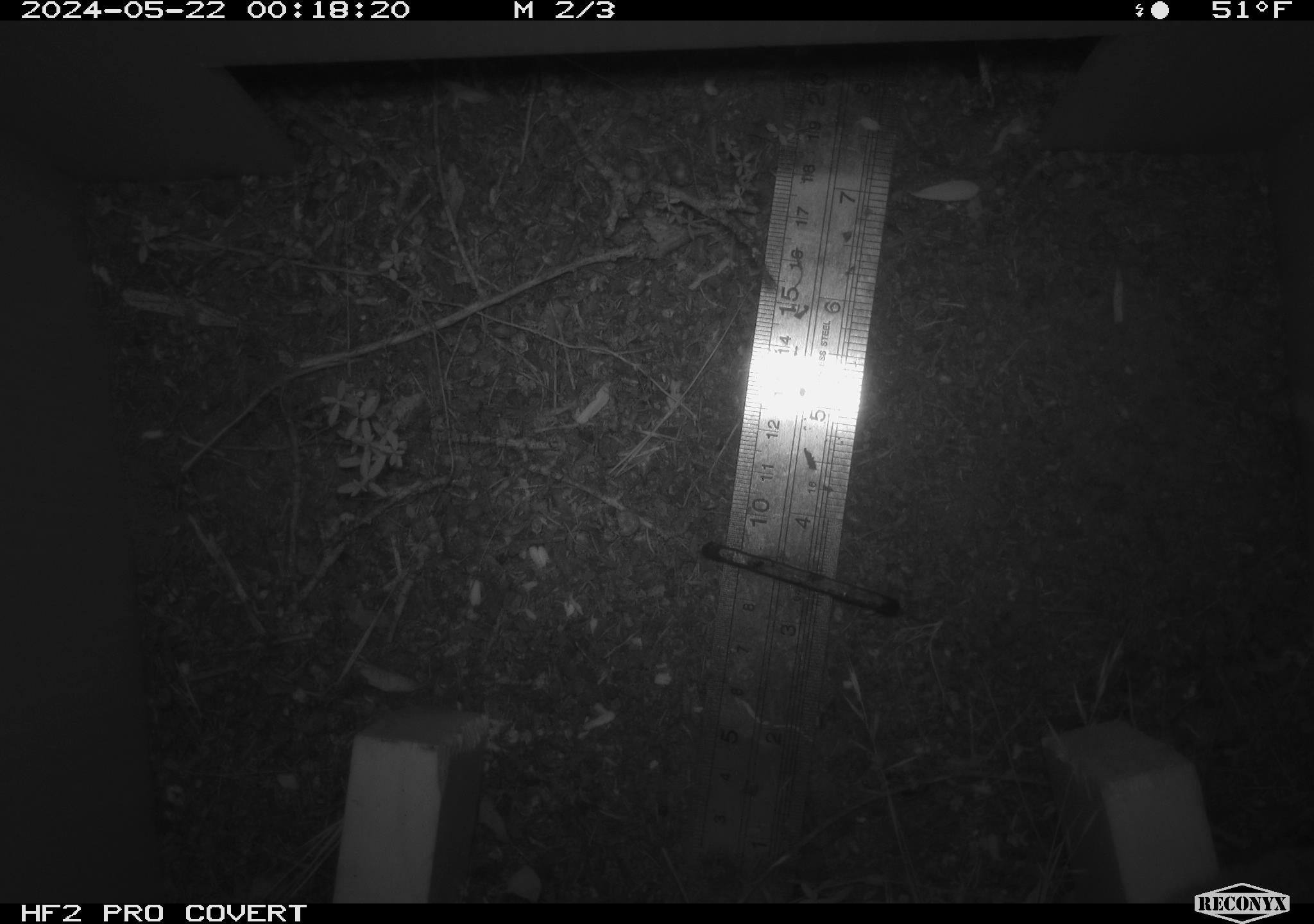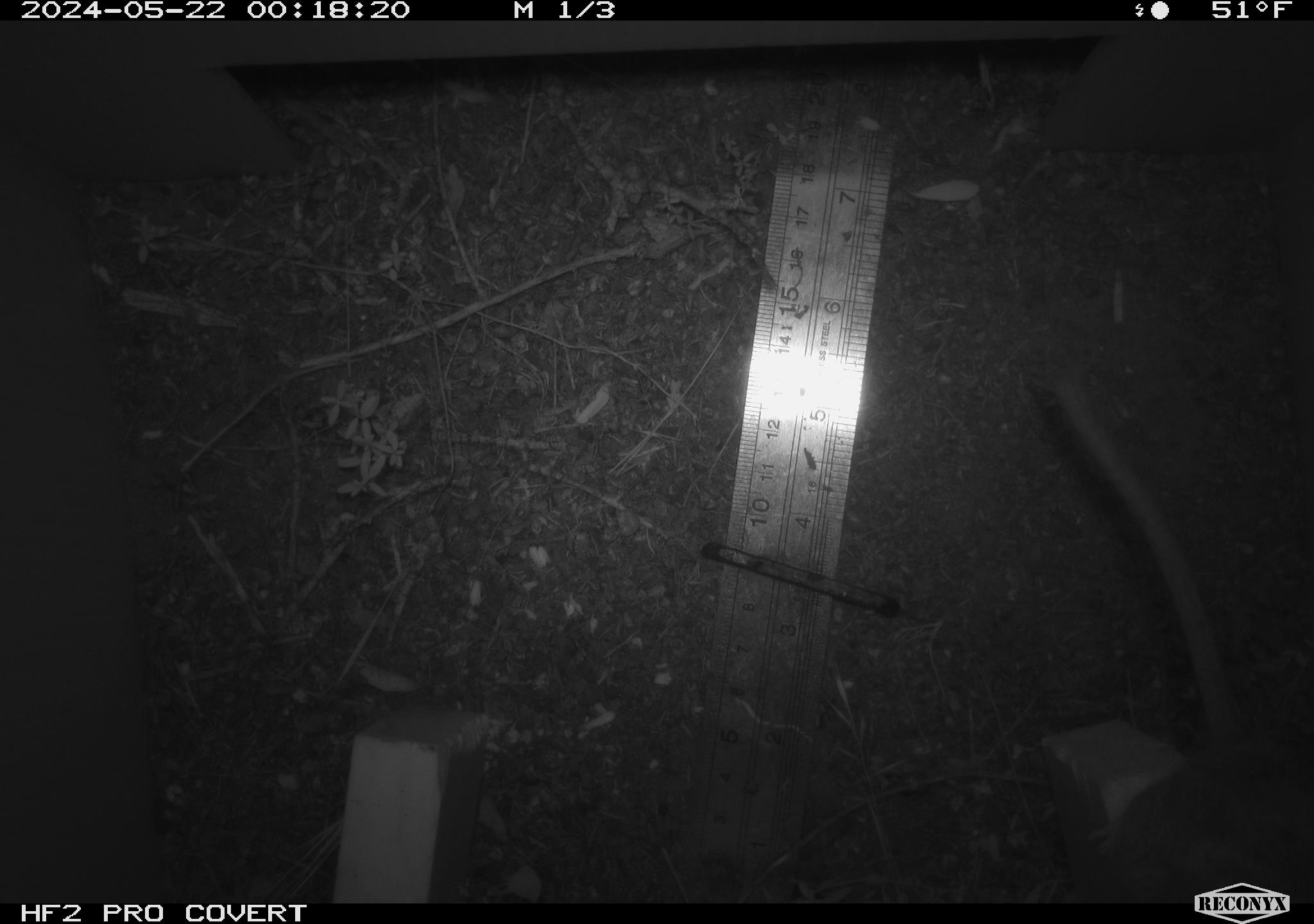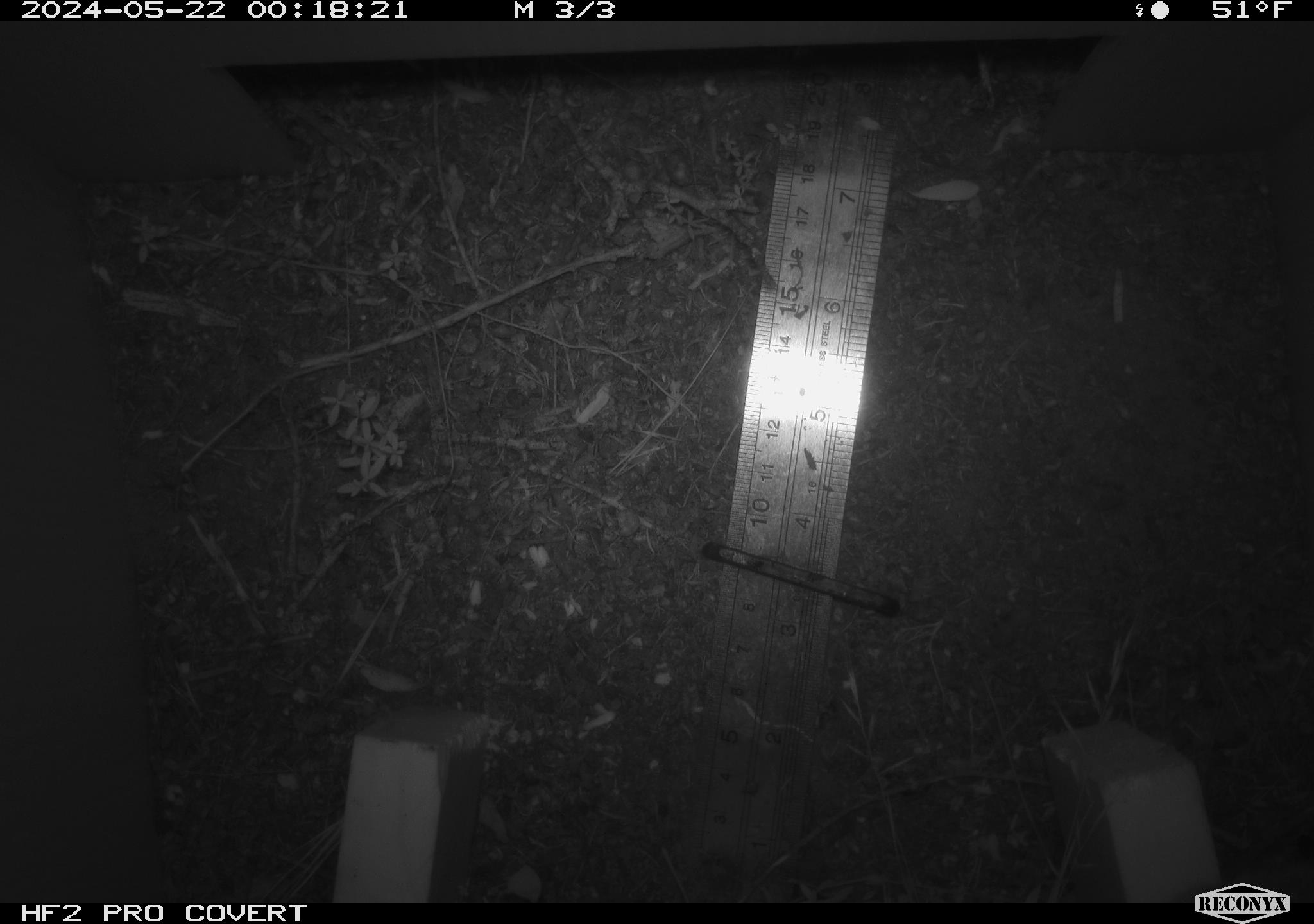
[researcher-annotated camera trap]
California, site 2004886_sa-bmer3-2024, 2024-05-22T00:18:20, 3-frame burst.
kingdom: Animalia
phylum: Chordata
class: Mammalia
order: Rodentia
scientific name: Rodentia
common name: mouse species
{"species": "mouse species (Rodentia)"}